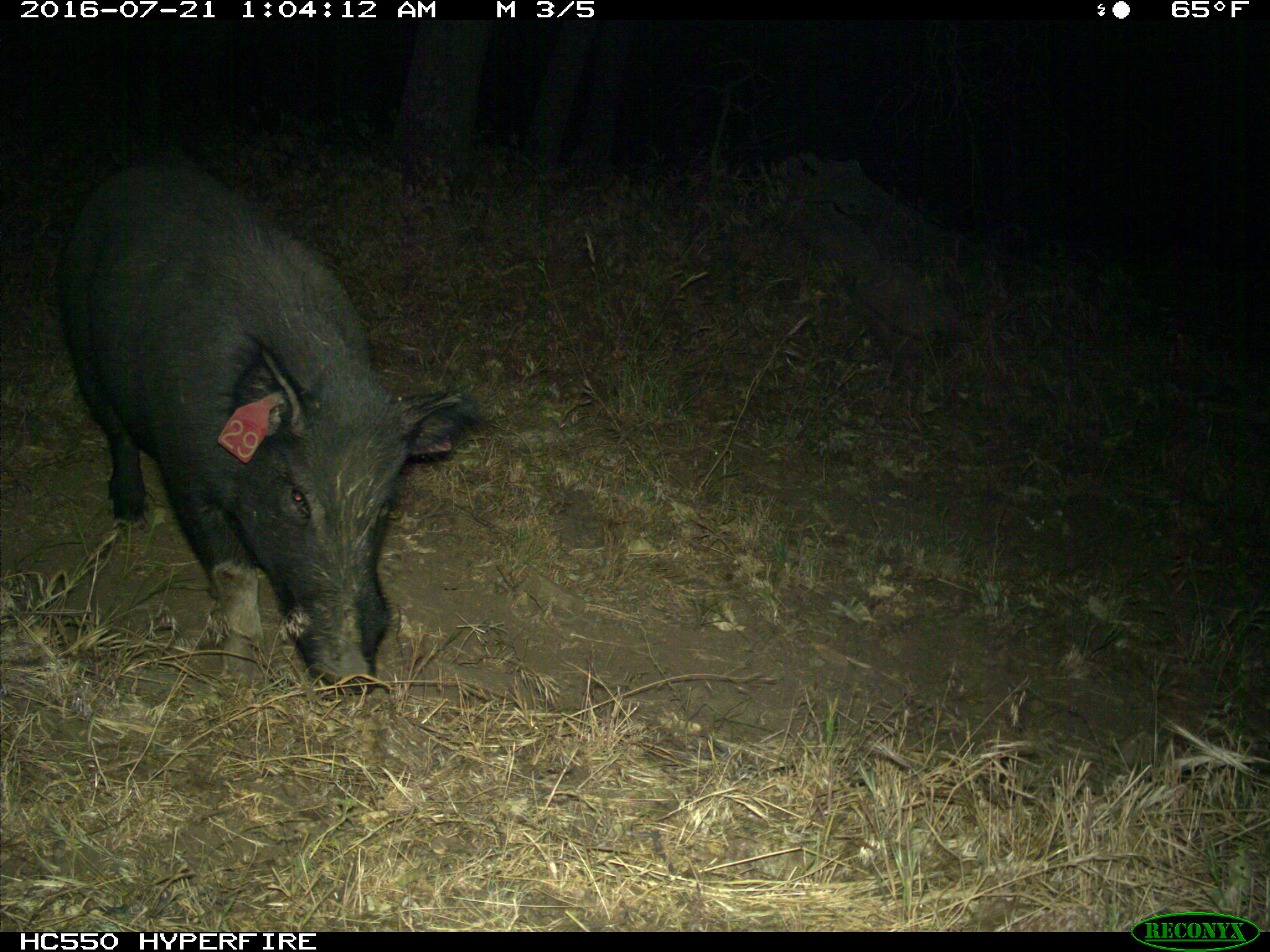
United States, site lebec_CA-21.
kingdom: Animalia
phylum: Chordata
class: Mammalia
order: Artiodactyla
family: Suidae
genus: Sus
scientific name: Sus scrofa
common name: wild boar